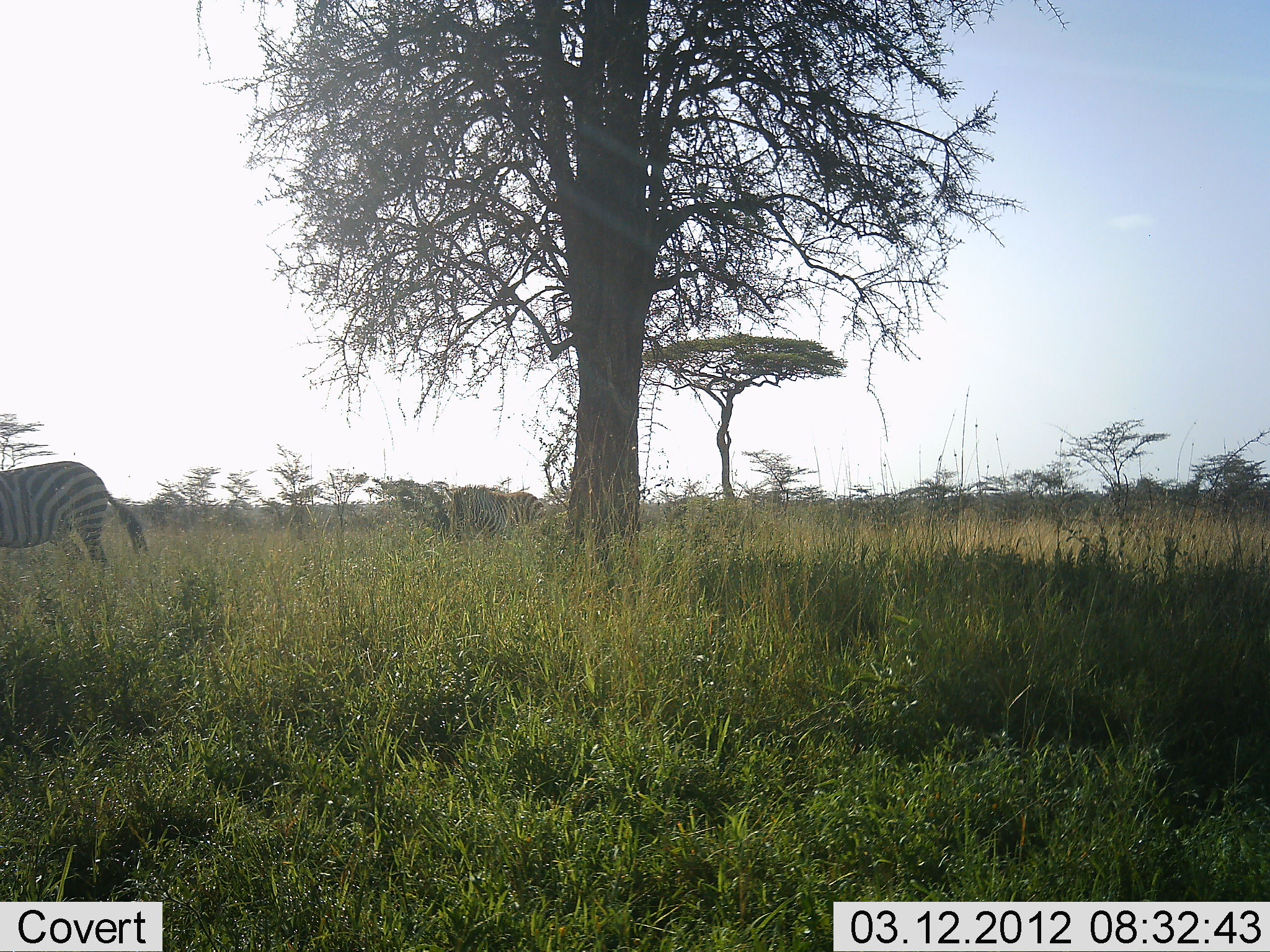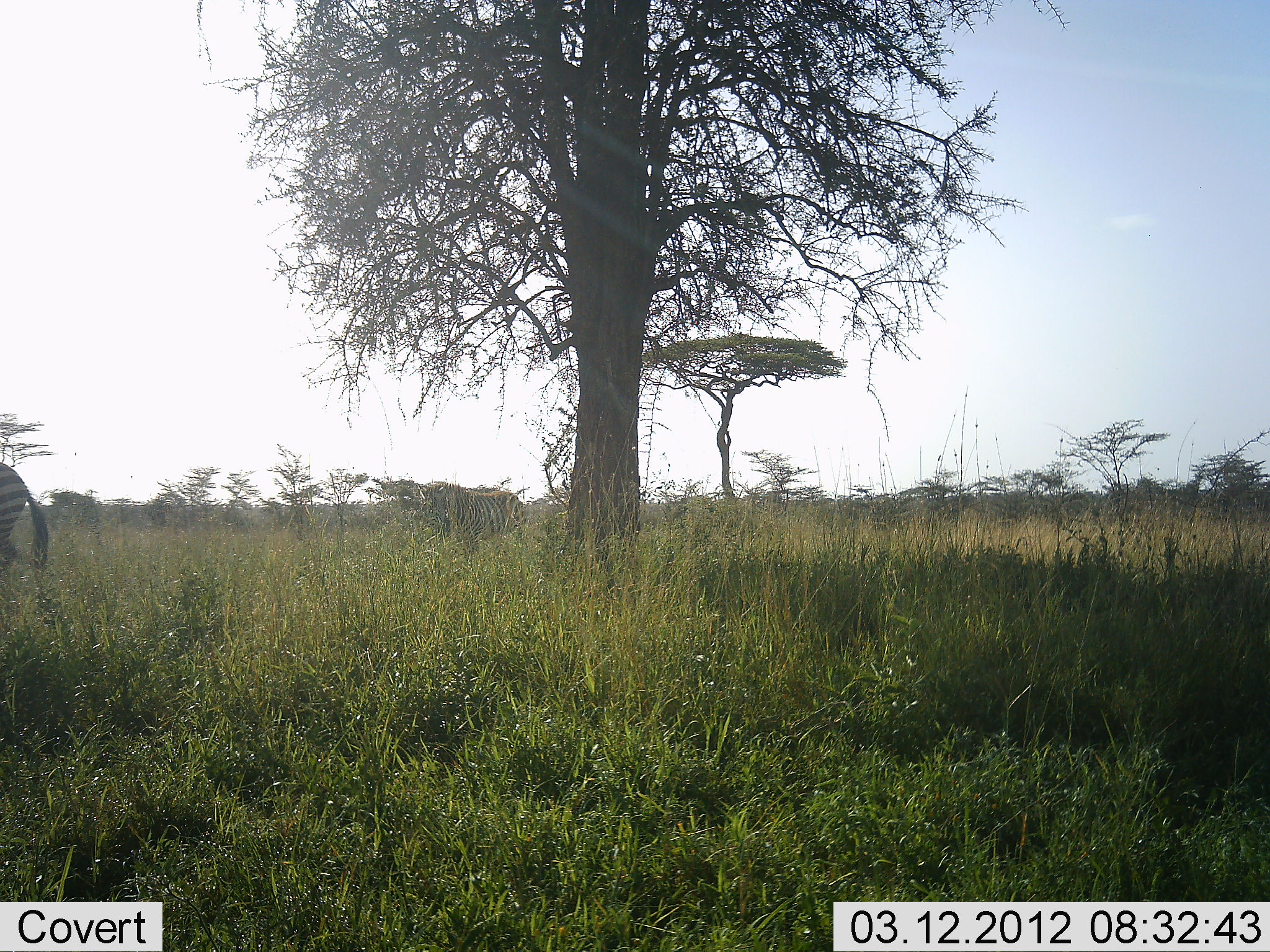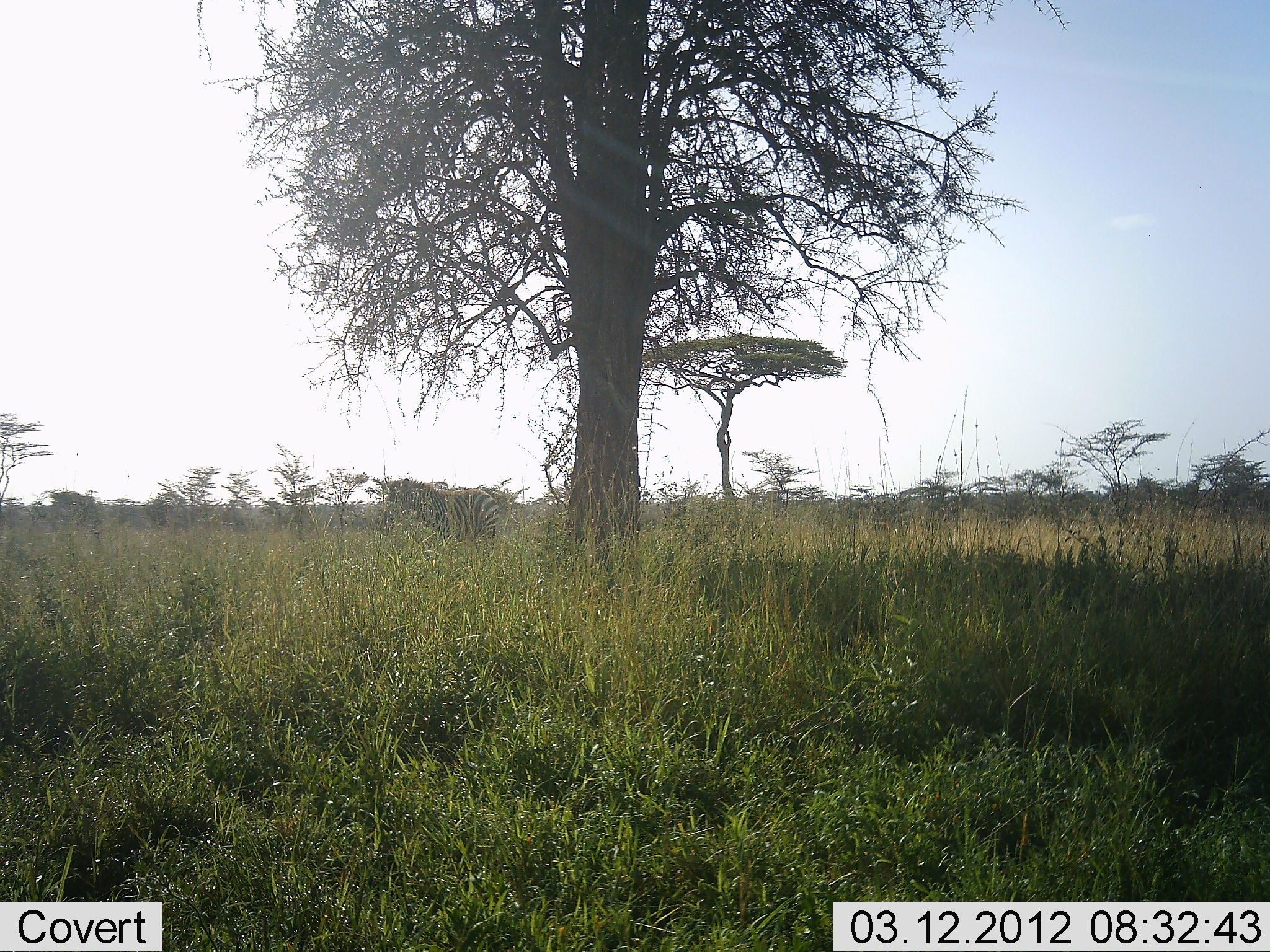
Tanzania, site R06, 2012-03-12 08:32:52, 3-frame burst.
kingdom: Animalia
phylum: Chordata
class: Mammalia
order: Perissodactyla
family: Equidae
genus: Equus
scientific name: Equus quagga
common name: plains zebra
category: zebra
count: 2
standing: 8%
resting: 4%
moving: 88%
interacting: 0%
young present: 0%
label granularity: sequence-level